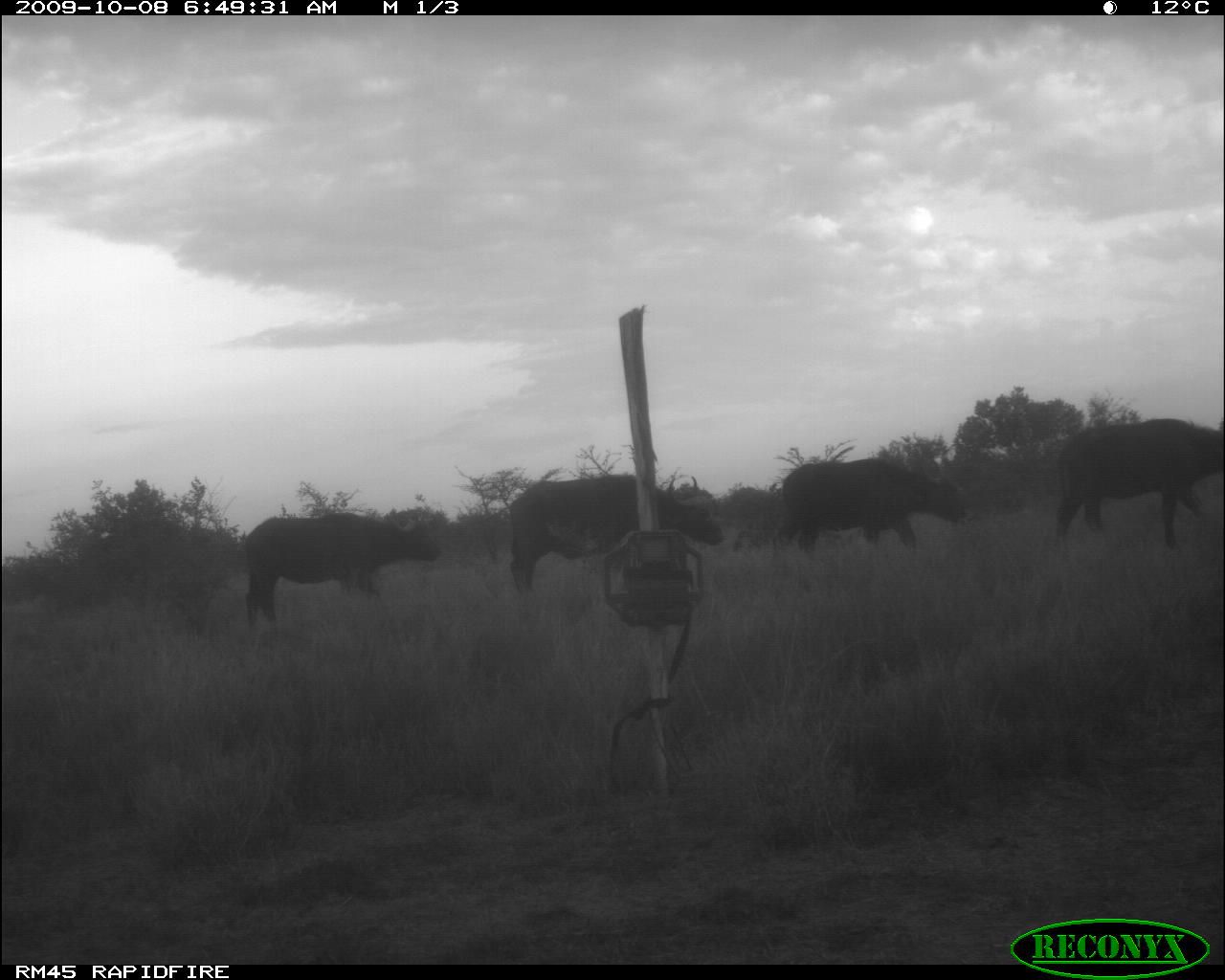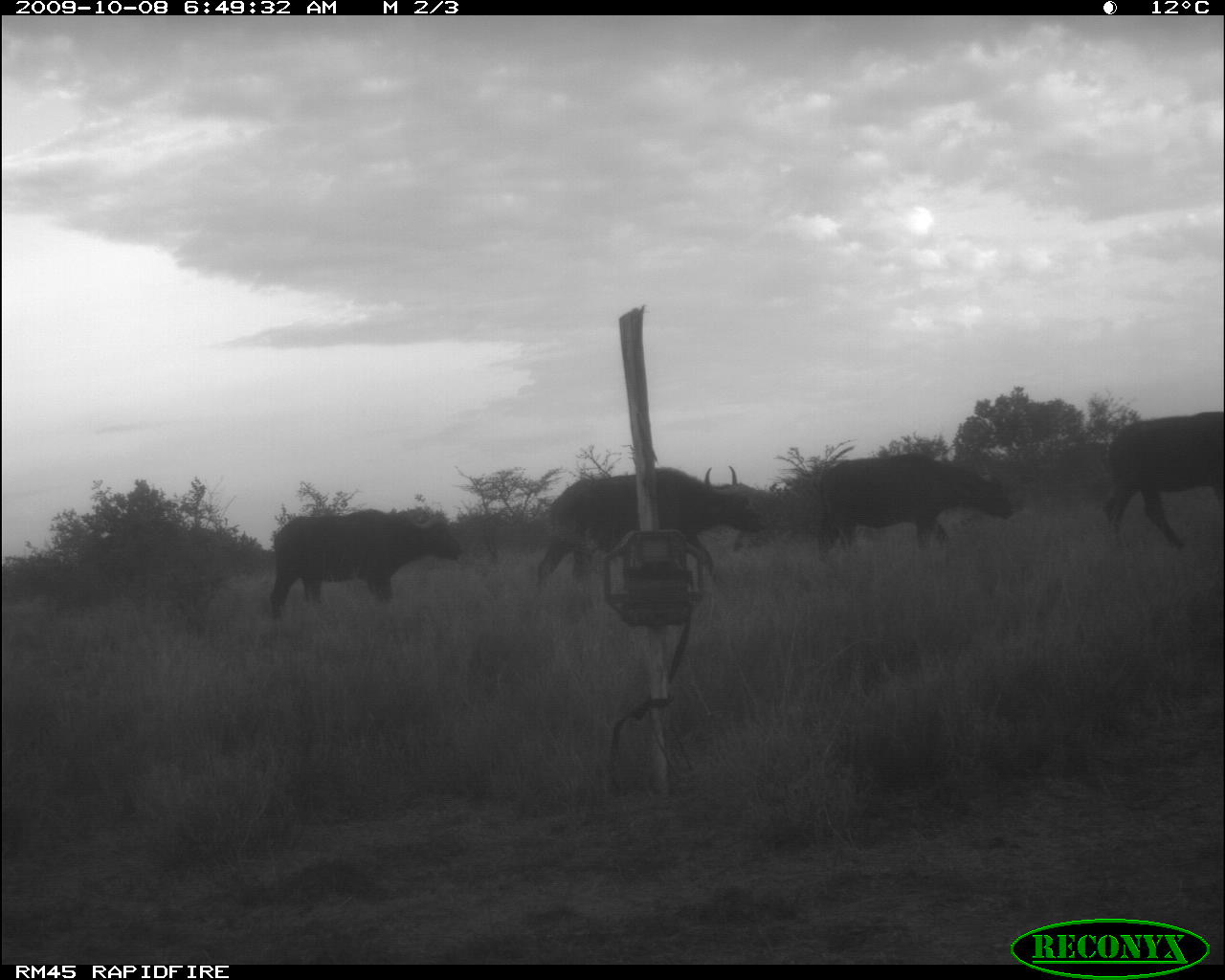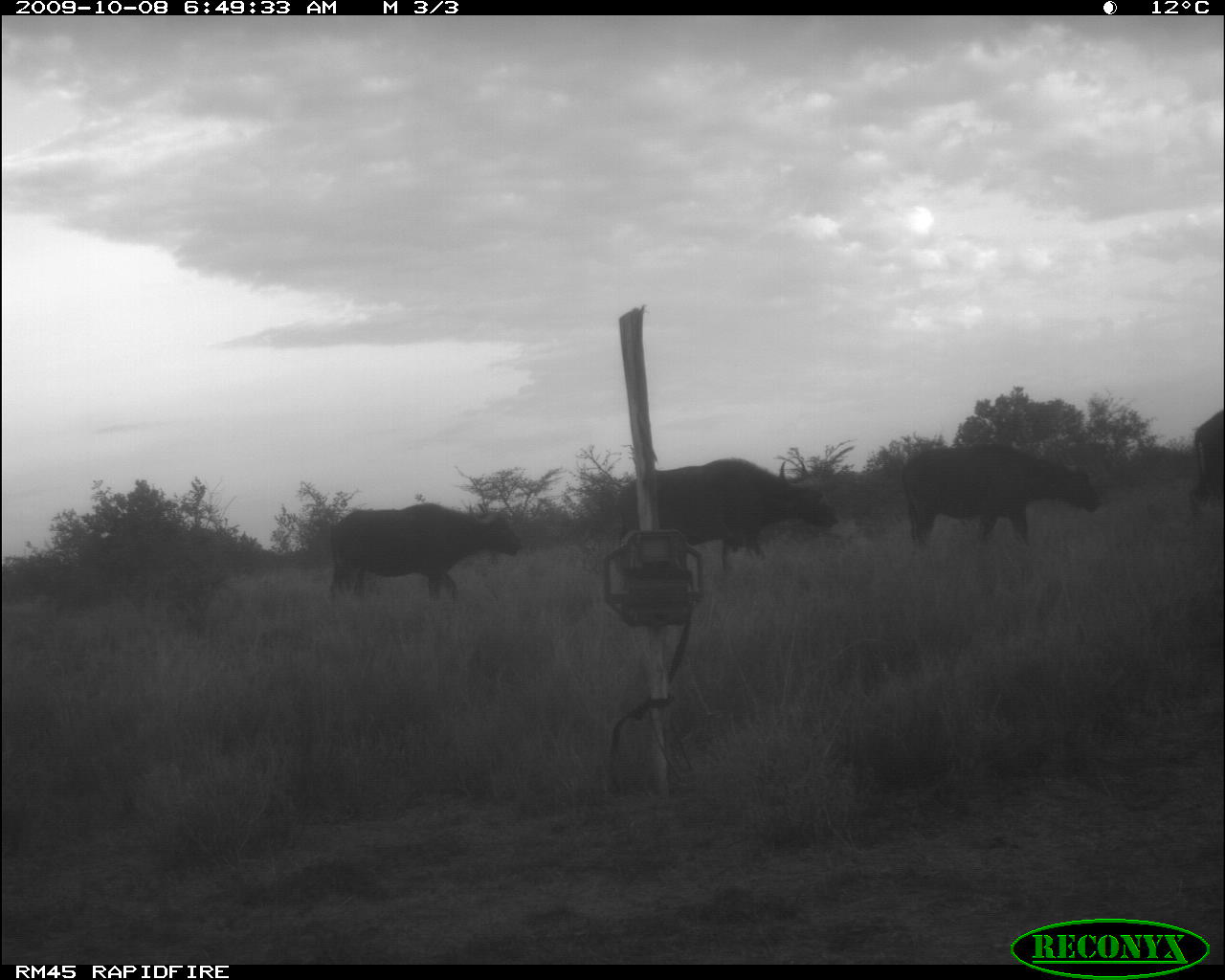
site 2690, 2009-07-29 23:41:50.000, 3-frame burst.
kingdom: Animalia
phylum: Chordata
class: Mammalia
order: Perissodactyla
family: Equidae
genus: Equus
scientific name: Equus quagga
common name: plains zebra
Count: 1.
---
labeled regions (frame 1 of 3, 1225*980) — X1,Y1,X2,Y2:
equus quagga: 507,473,723,593; 245,511,440,634; 1053,417,1223,554; 770,457,975,555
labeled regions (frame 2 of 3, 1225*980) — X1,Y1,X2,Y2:
equus quagga: 537,465,763,589; 270,509,464,624; 816,453,1017,562; 1104,412,1223,551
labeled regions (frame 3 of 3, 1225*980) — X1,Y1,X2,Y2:
equus quagga: 614,458,839,574; 903,444,1100,547; 327,503,523,605; 1188,409,1224,530